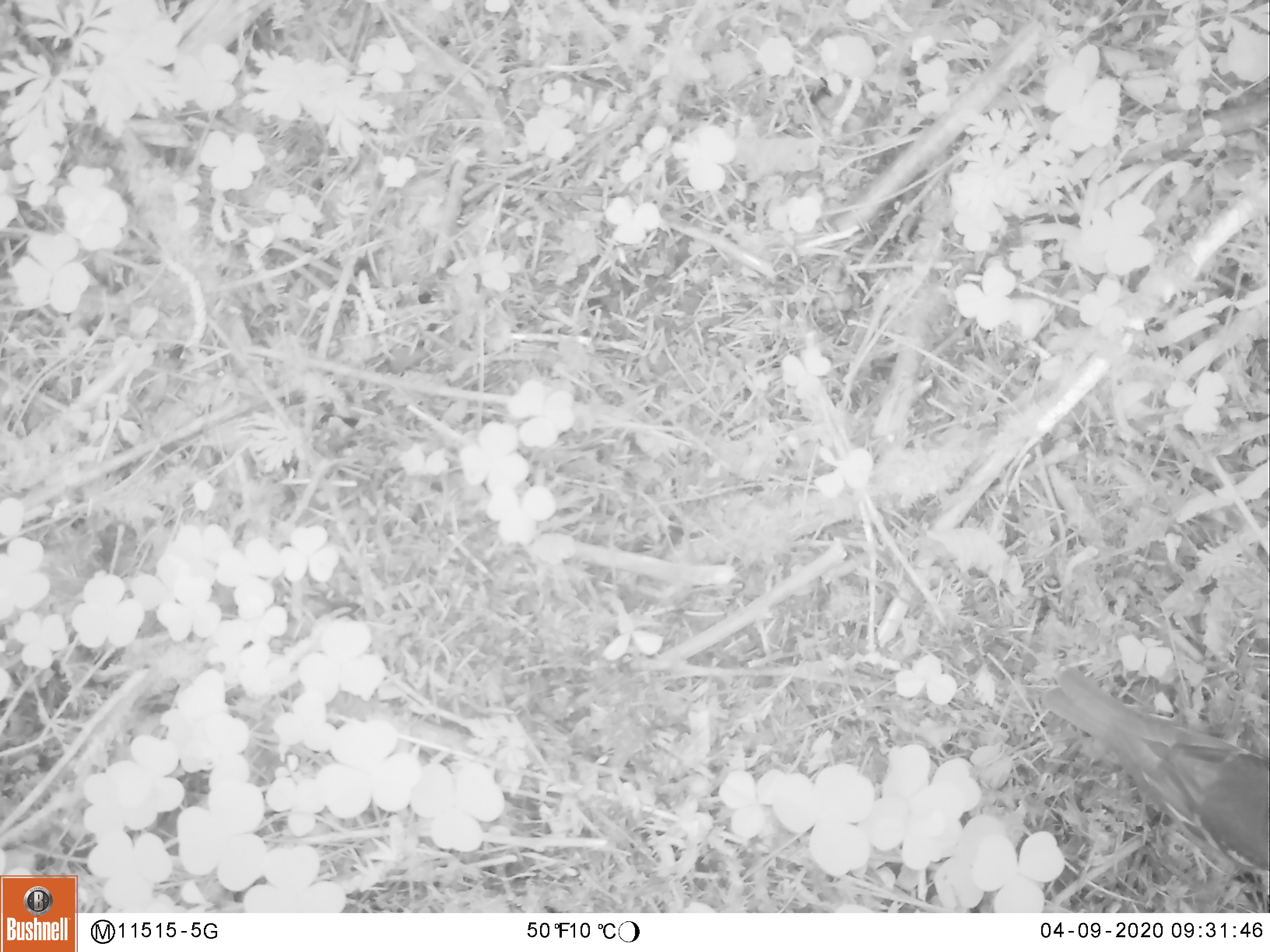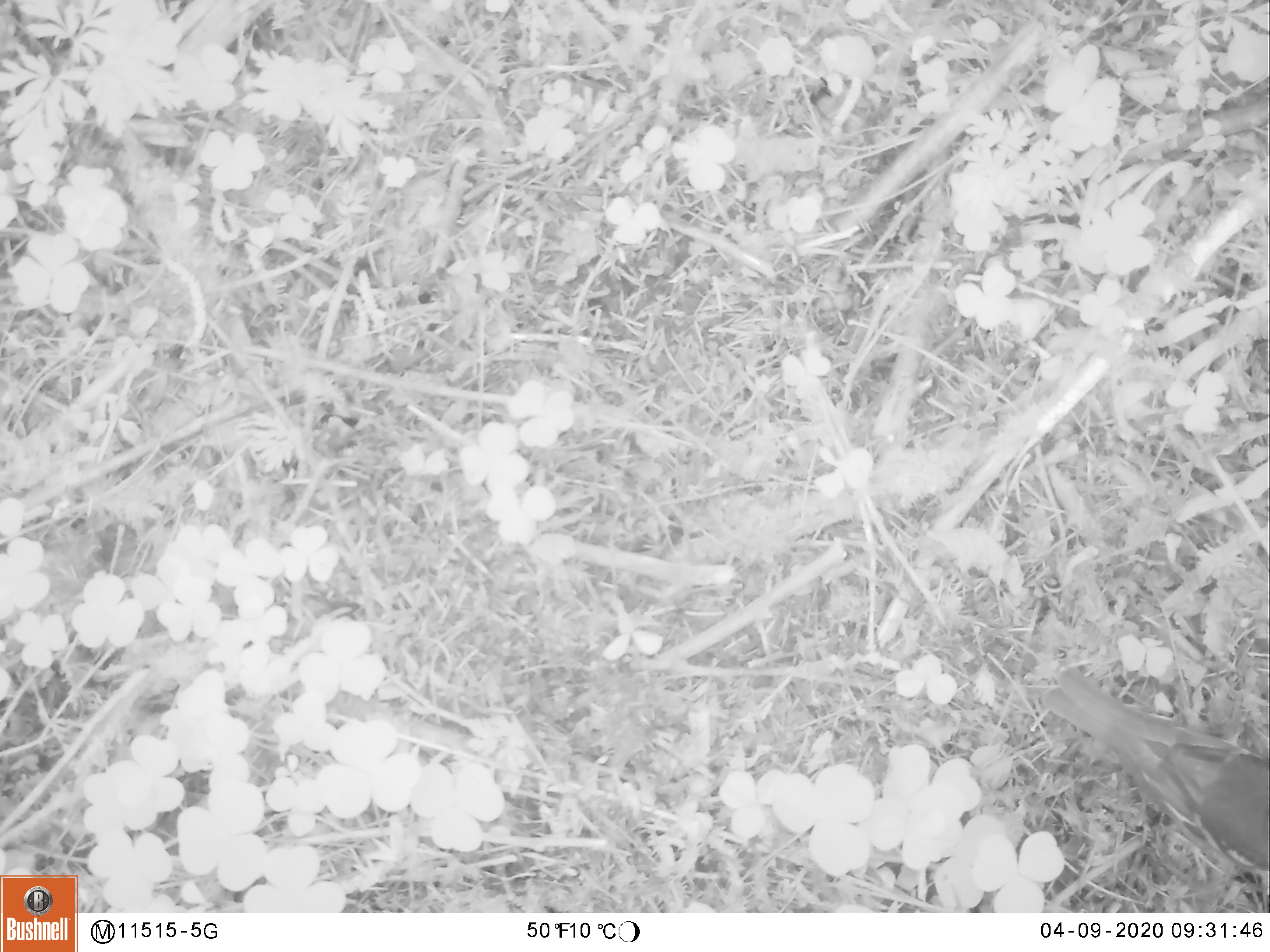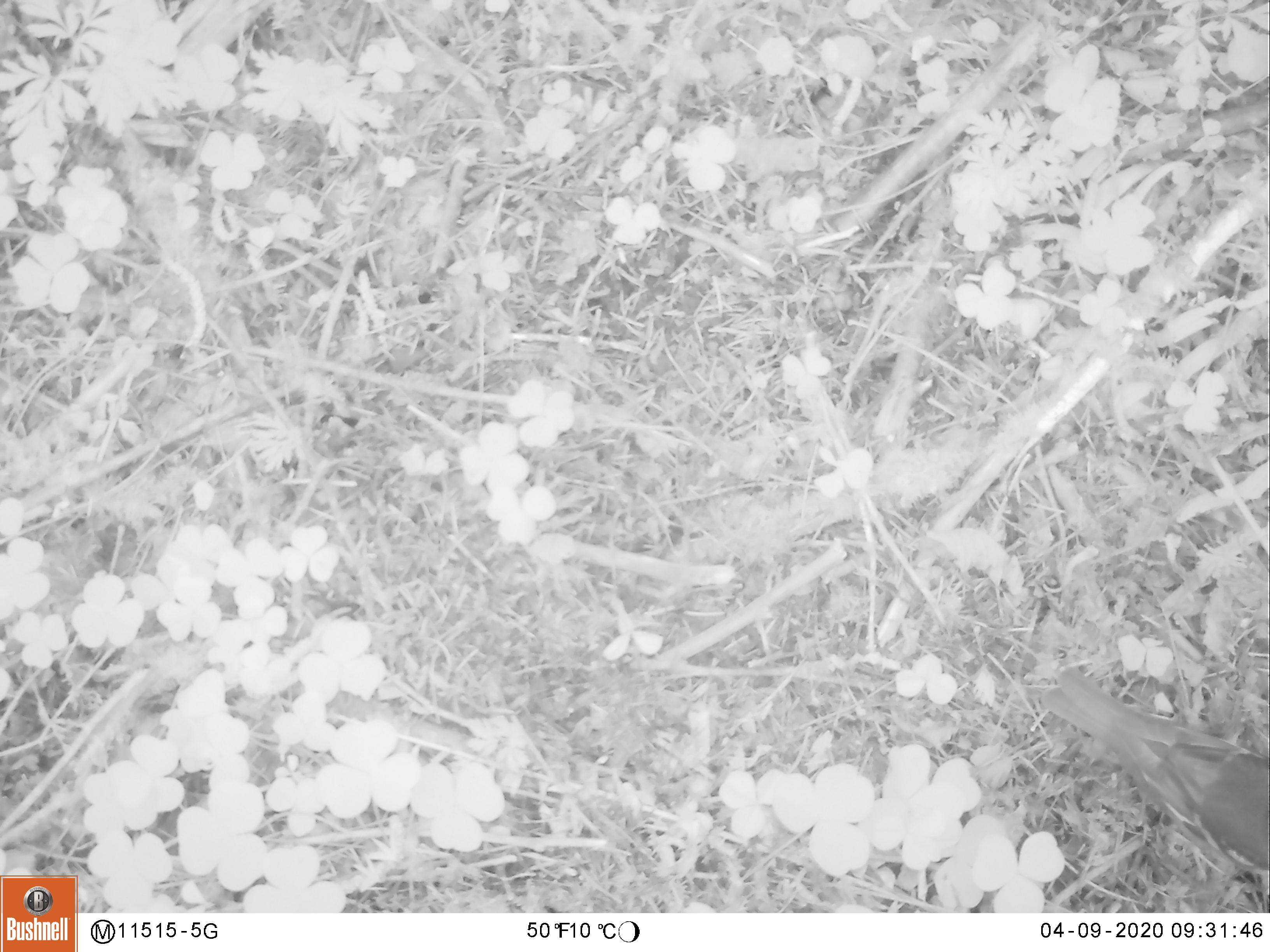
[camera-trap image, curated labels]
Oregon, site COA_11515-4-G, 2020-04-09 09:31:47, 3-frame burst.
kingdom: Animalia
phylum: Chordata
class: Aves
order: Passeriformes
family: Turdidae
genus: Ixoreus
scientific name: Ixoreus naevius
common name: varied thrush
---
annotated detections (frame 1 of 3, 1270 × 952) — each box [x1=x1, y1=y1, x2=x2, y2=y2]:
varied thrush: [x1=1046, y1=672, x2=1263, y2=872]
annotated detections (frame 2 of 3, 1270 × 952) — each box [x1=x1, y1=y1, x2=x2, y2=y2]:
varied thrush: [x1=1042, y1=669, x2=1263, y2=877]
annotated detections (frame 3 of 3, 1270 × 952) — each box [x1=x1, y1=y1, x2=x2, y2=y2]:
varied thrush: [x1=1042, y1=675, x2=1263, y2=877]